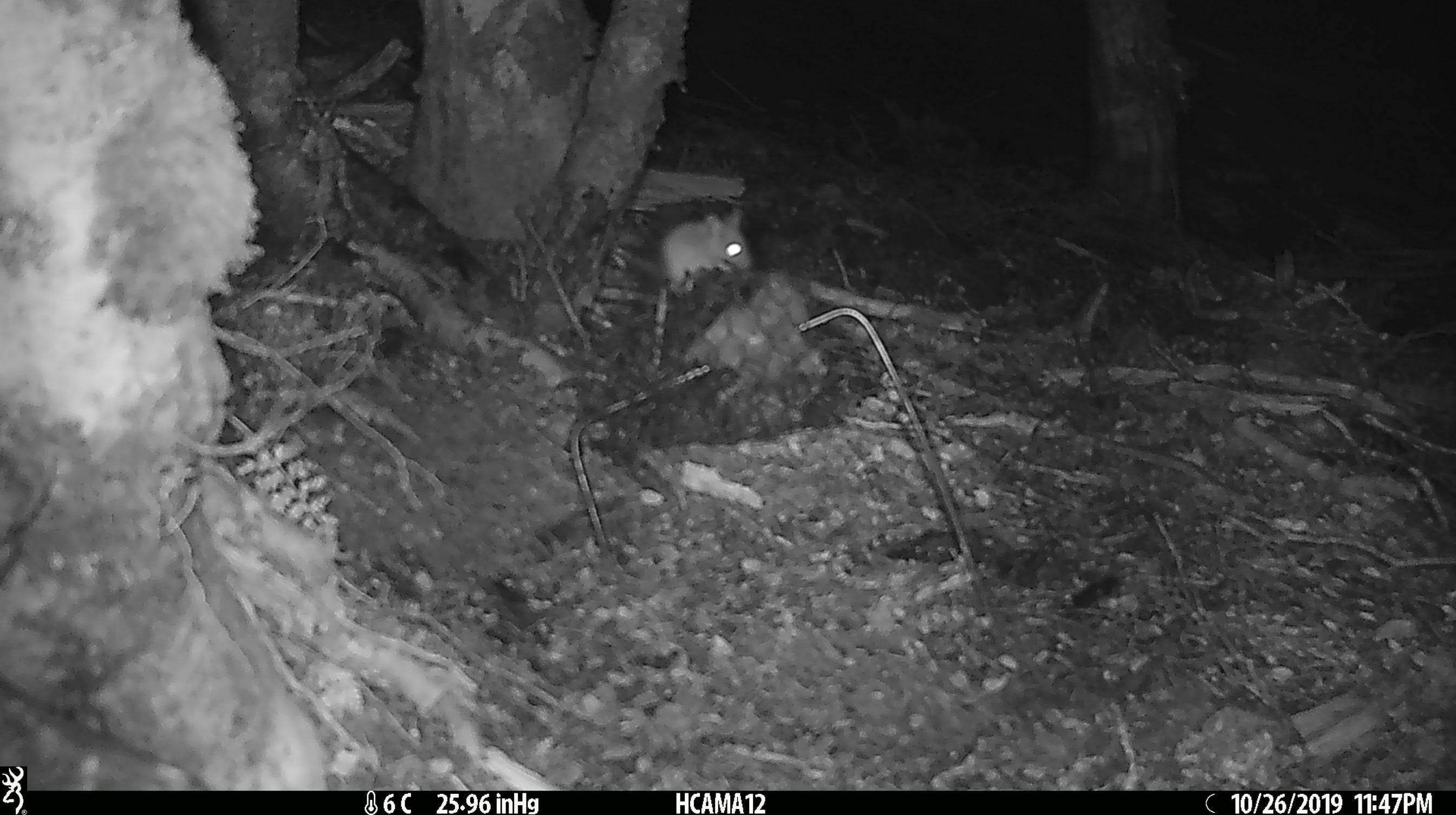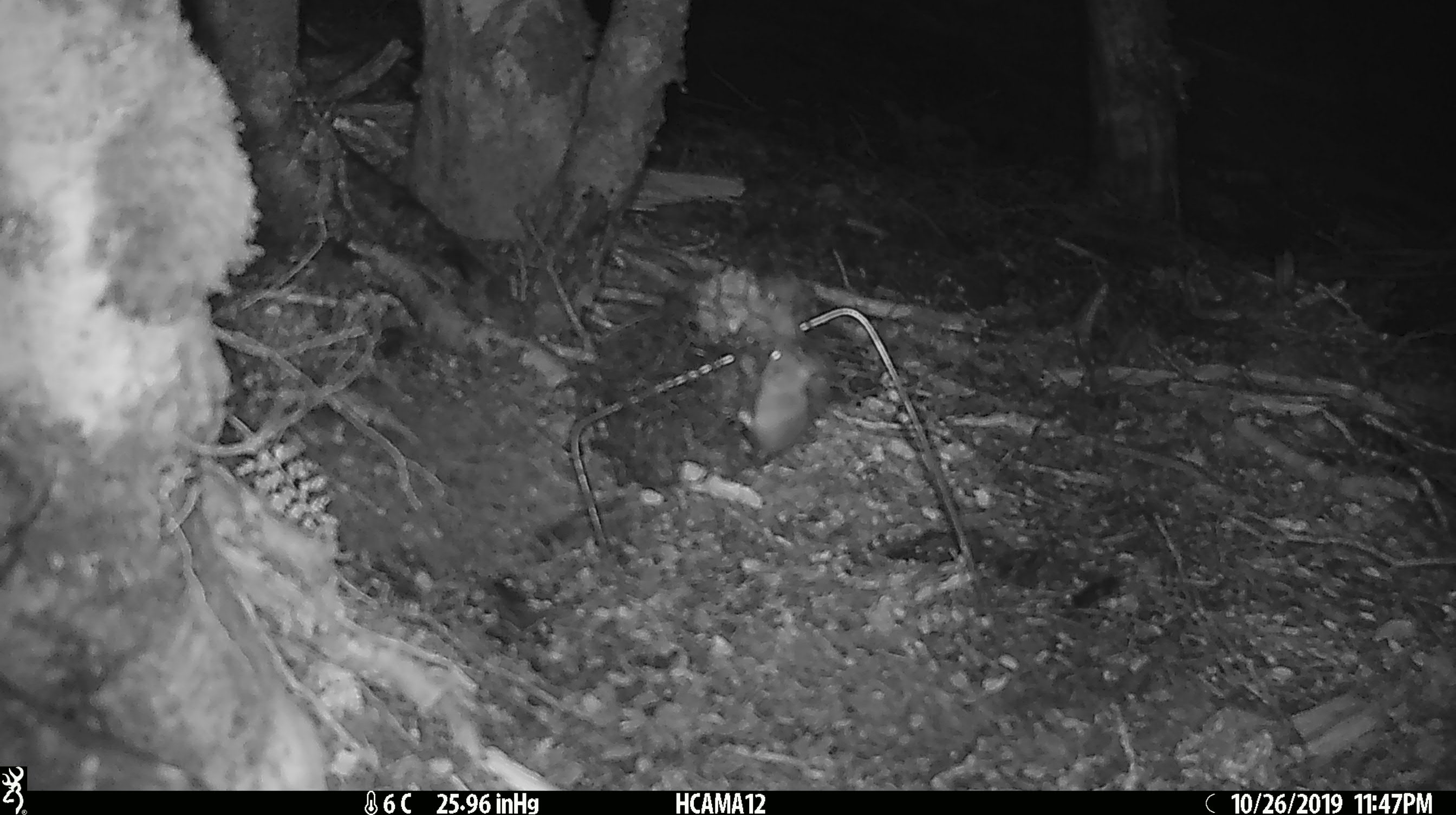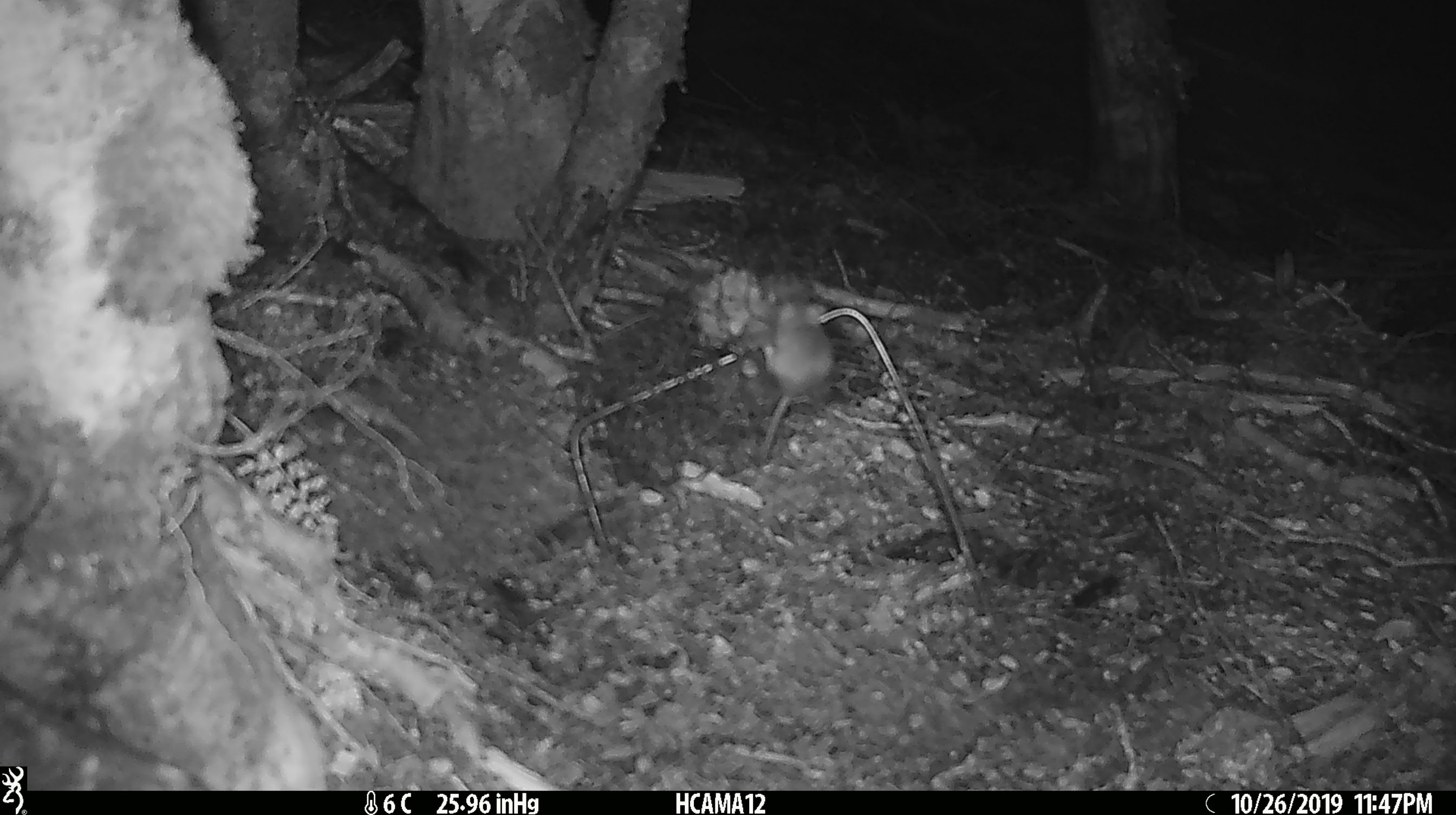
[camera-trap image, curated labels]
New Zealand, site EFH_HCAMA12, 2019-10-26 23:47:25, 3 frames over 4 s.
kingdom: Animalia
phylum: Chordata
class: Mammalia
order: Rodentia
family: Muridae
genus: Mus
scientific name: Mus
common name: mouse